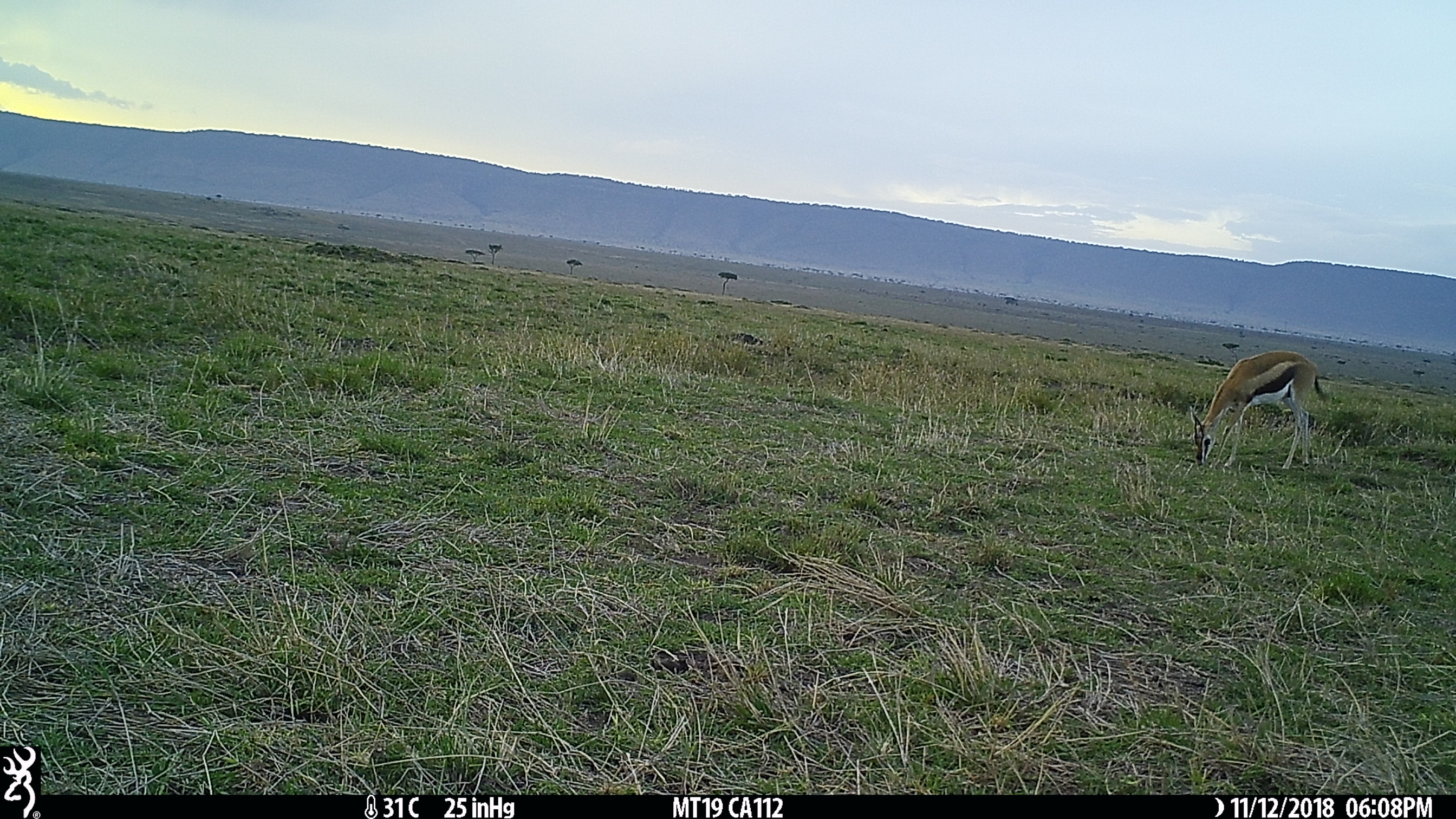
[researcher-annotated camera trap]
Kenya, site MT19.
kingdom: Animalia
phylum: Chordata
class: Mammalia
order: Artiodactyla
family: Bovidae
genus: Eudorcas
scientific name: Eudorcas thomsonii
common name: thomon's gazelle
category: gazelle thomsons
Gazelle thomsons (thomon's gazelle) (Eudorcas thomsonii).